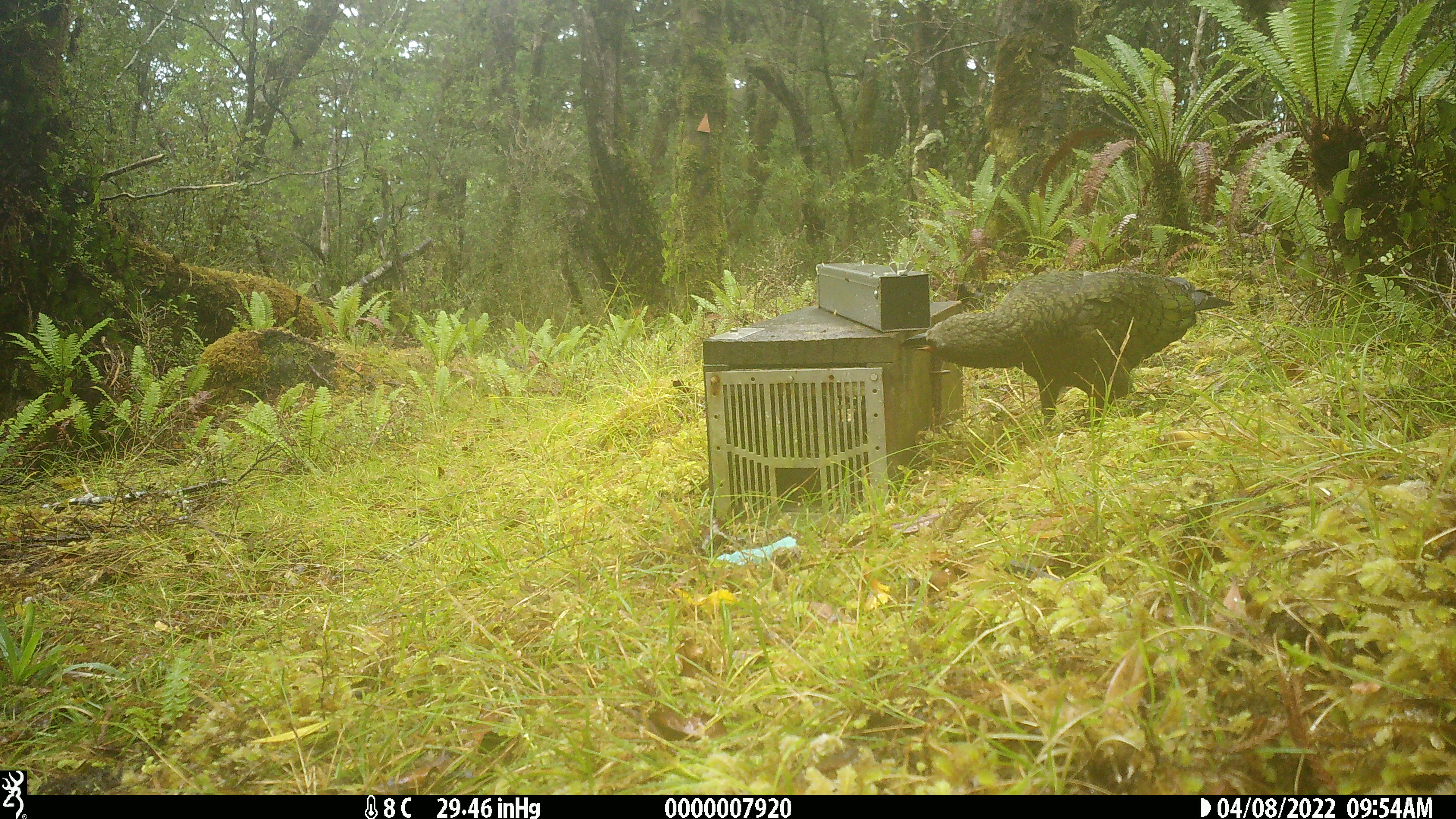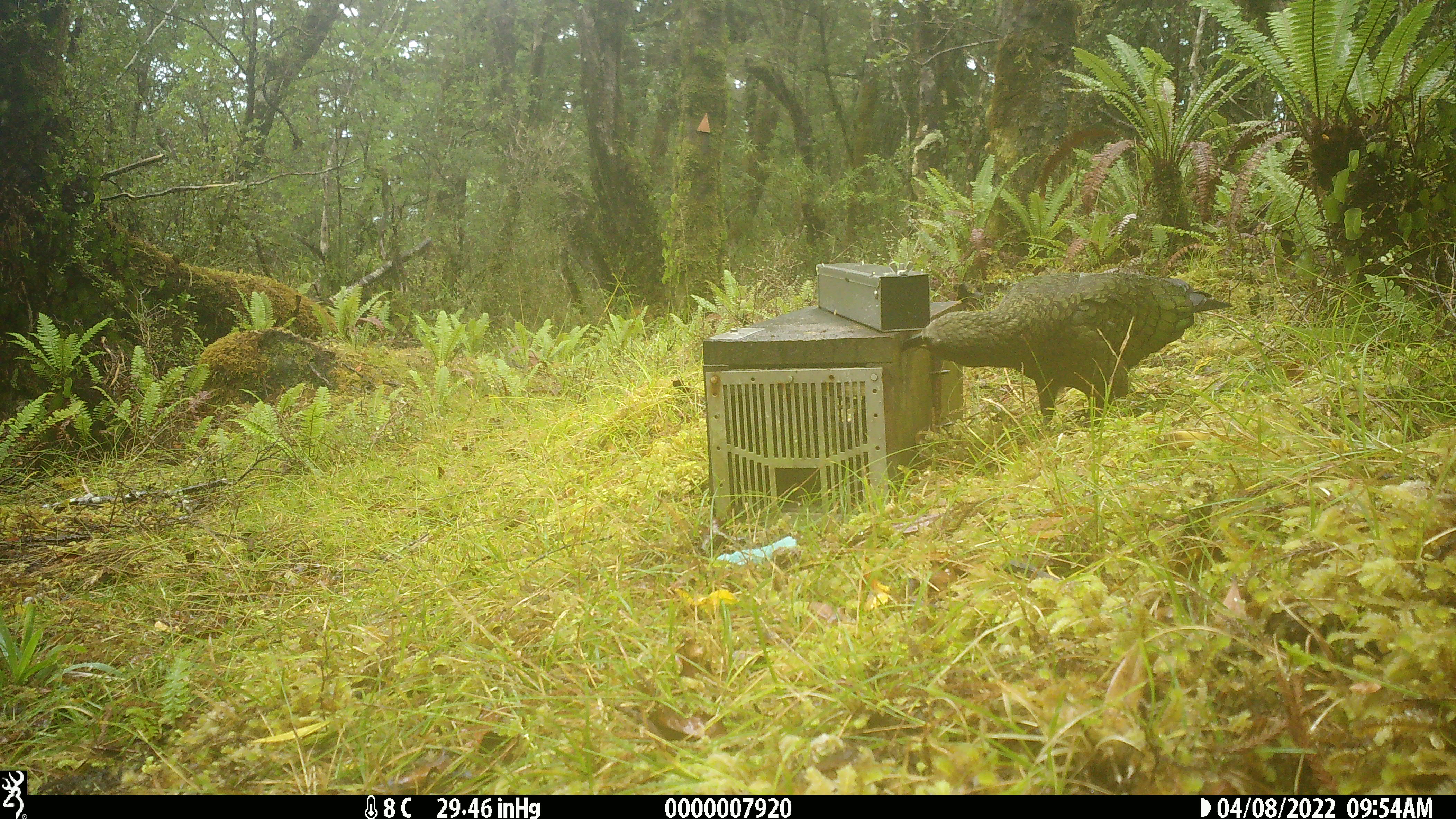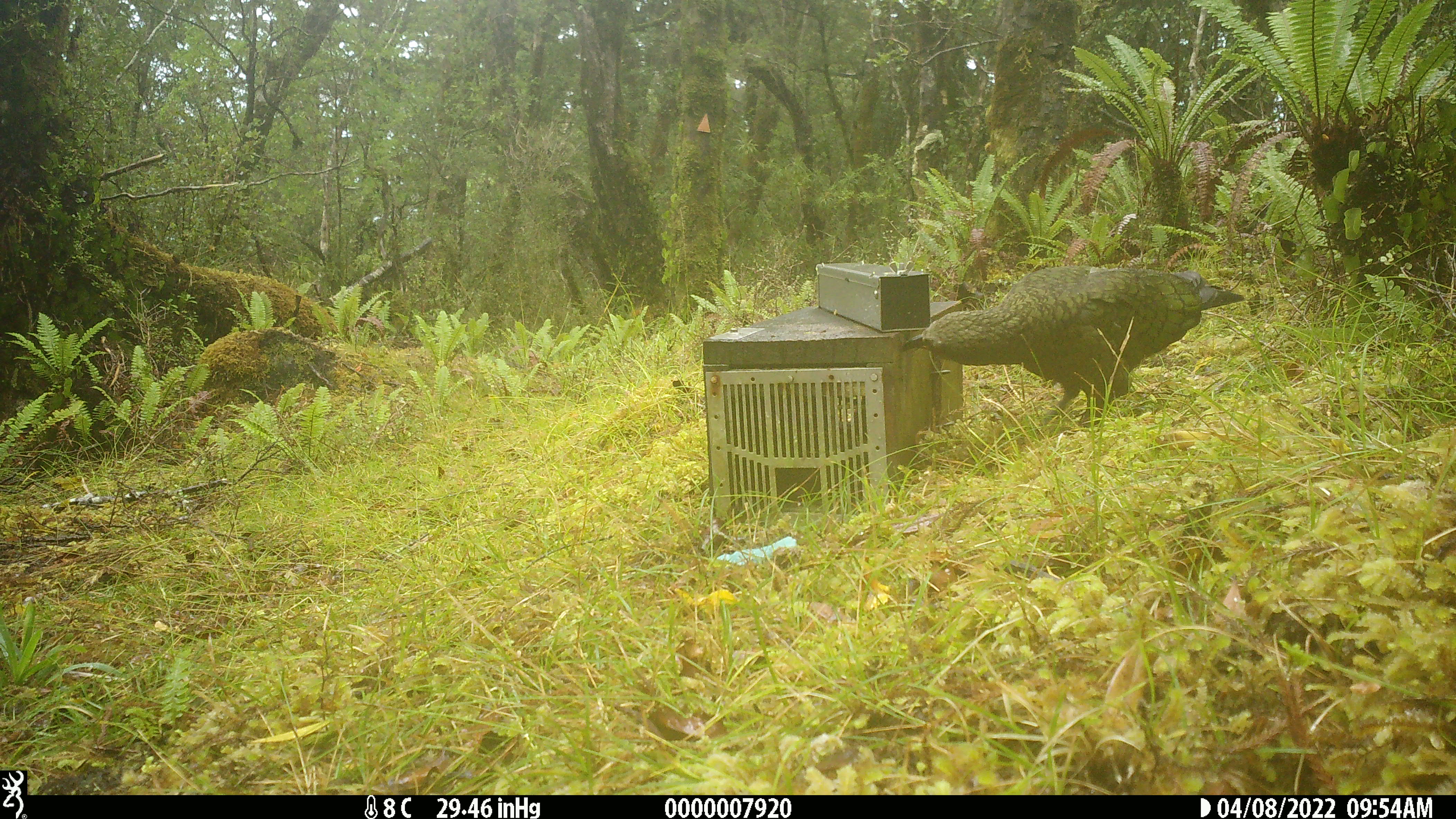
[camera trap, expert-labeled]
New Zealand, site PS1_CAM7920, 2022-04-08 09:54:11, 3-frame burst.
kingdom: Animalia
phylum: Chordata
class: Aves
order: Psittaciformes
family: Strigopidae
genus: Nestor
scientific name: Nestor notabilis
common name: kea